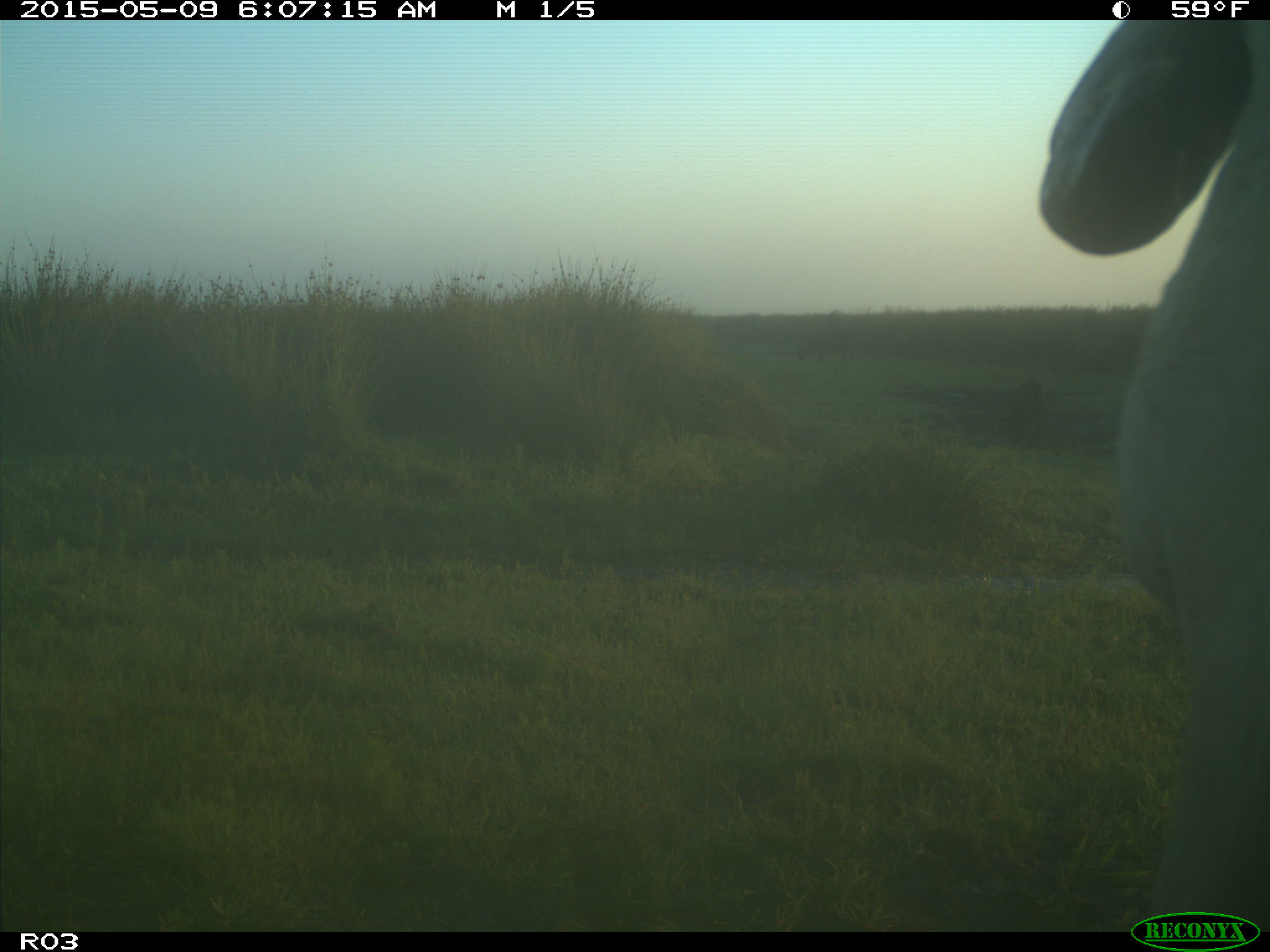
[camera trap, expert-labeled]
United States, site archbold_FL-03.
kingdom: Animalia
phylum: Chordata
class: Mammalia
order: Artiodactyla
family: Bovidae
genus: Bos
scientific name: Bos taurus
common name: domestic cow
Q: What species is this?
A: Bos taurus (domestic cow).